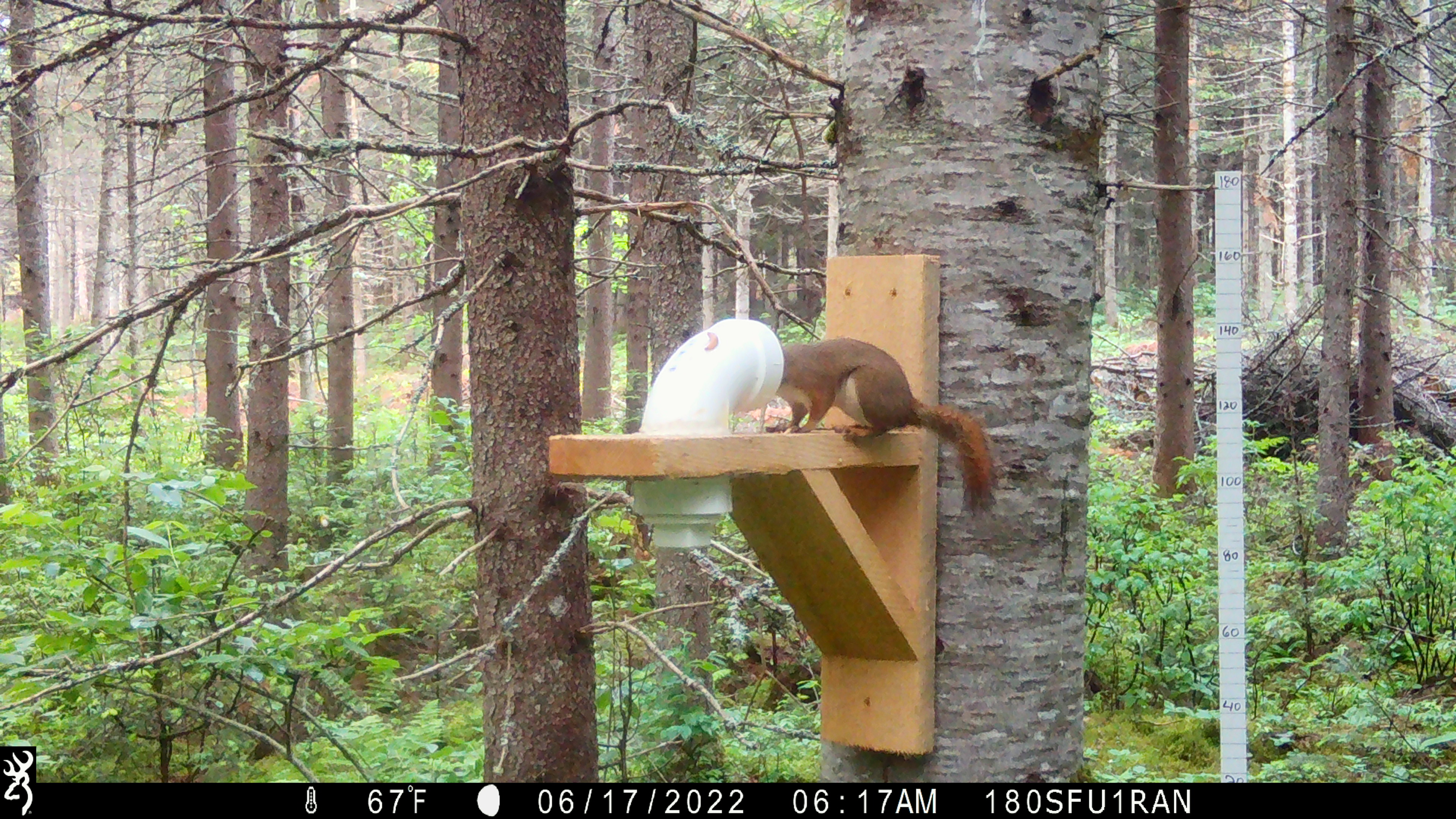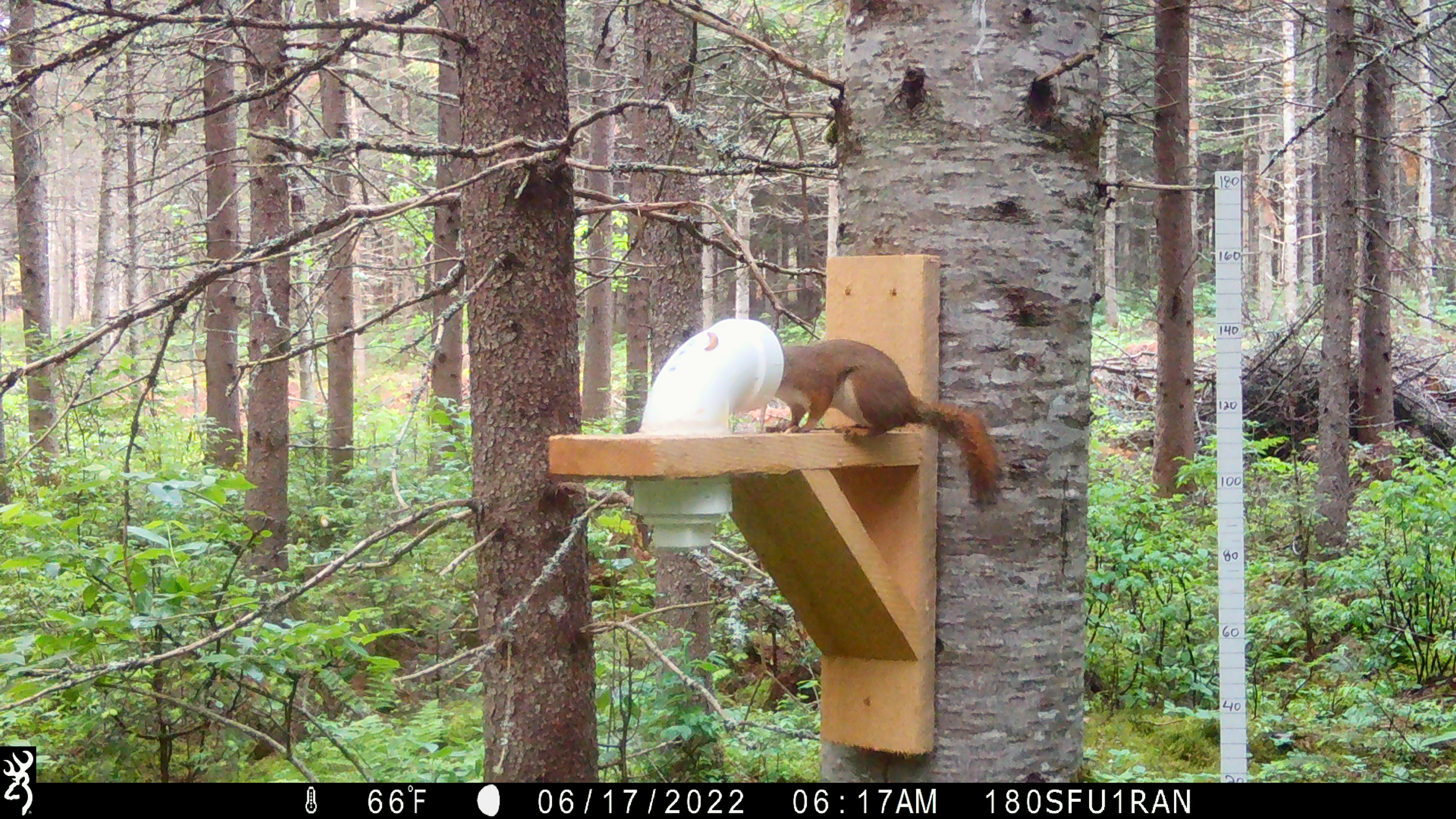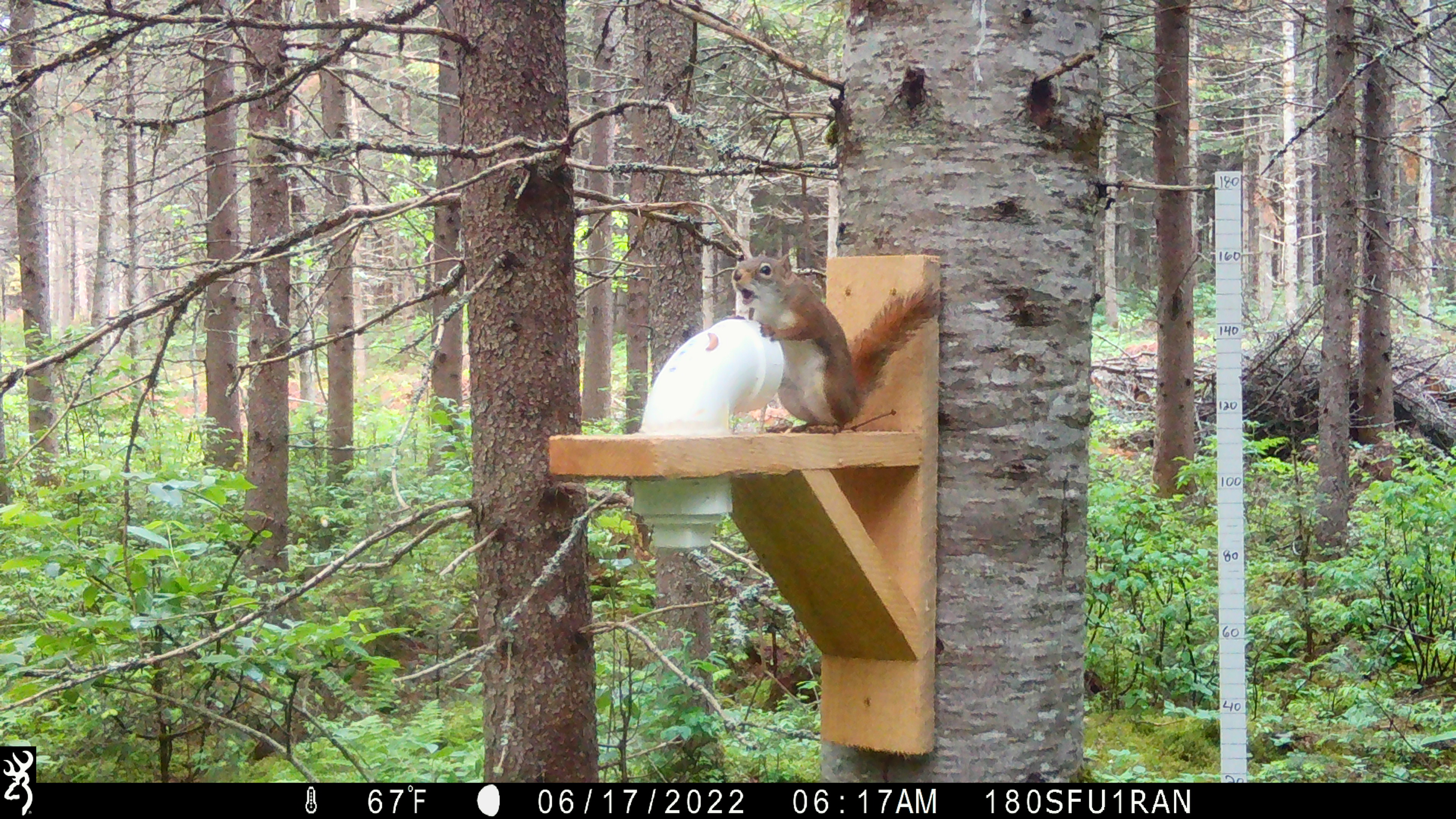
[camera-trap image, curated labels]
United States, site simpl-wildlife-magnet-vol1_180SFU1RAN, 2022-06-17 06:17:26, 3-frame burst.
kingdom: Animalia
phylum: Chordata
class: Mammalia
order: Rodentia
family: Sciuridae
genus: Tamiasciurus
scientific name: Tamiasciurus hudsonicus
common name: red squirrel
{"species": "red squirrel (Tamiasciurus hudsonicus)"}